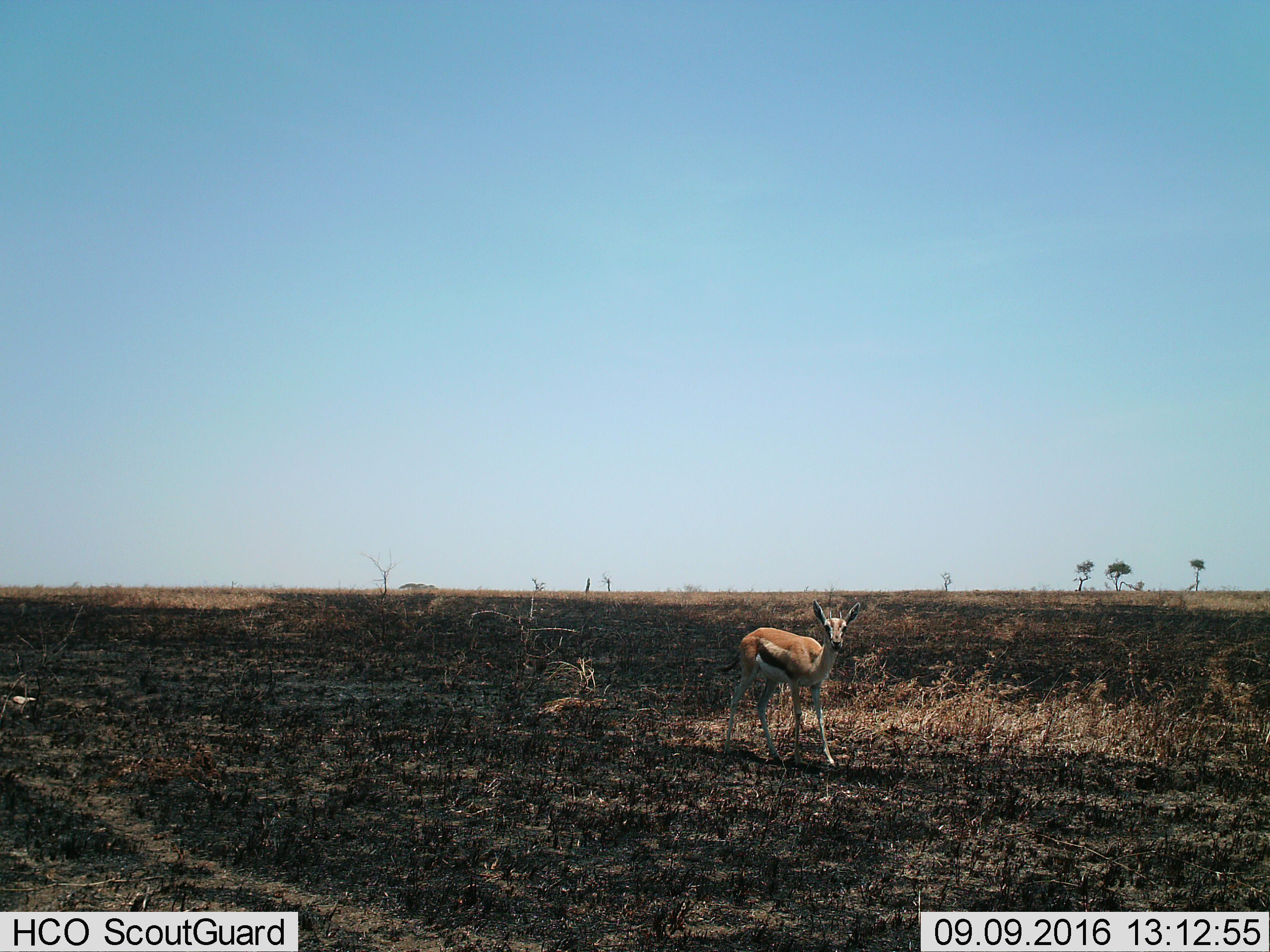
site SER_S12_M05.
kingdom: Animalia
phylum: Chordata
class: Mammalia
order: Artiodactyla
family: Bovidae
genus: Eudorcas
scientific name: Eudorcas thomsonii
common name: thomson's gazelle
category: gazellethomsons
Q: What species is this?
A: Gazellethomsons (thomson's gazelle) (Eudorcas thomsonii).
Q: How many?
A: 1.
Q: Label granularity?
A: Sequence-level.